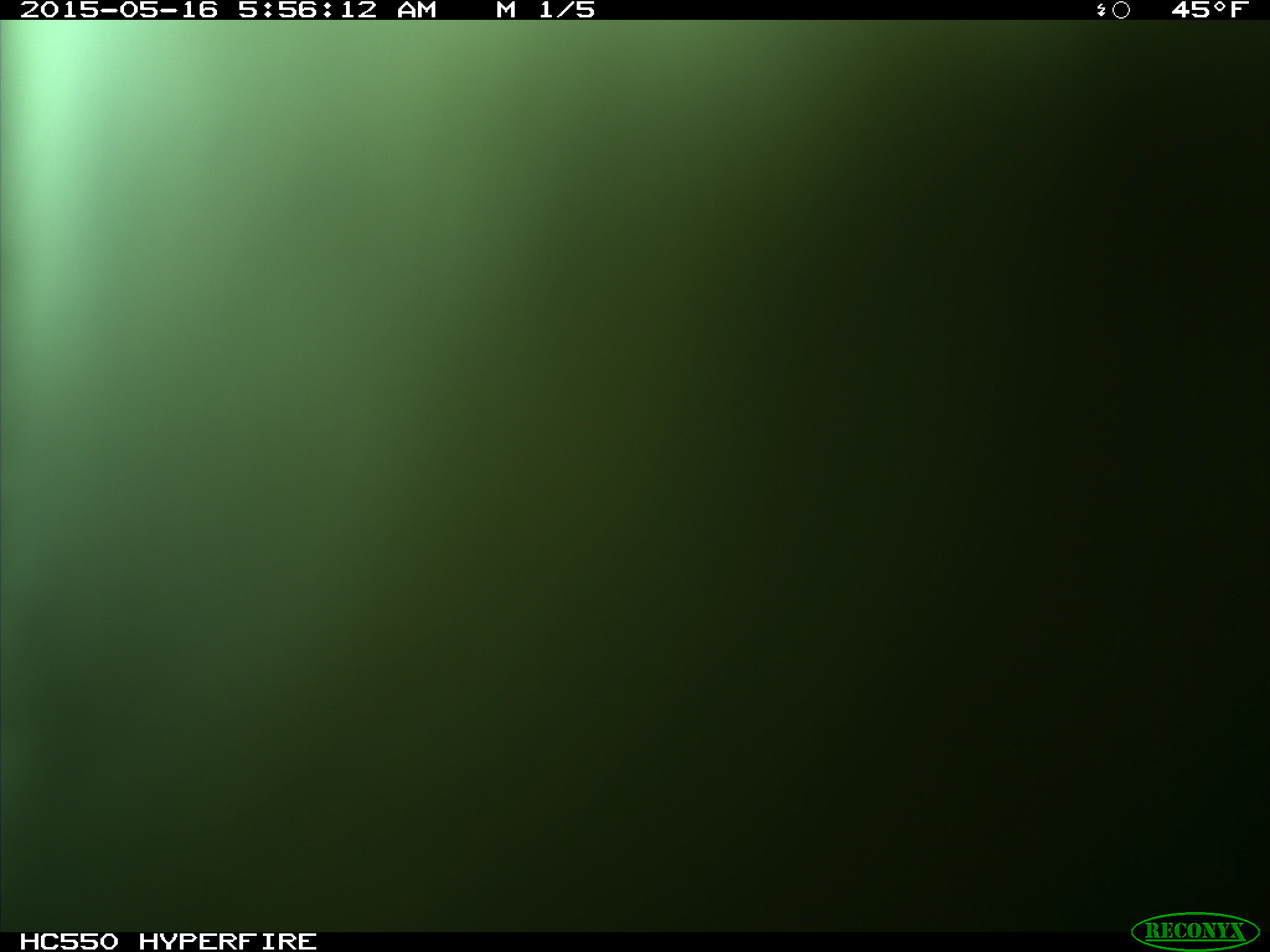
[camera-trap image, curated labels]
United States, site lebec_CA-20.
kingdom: Animalia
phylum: Chordata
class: Mammalia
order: Artiodactyla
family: Bovidae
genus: Bos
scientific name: Bos taurus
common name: domestic cow